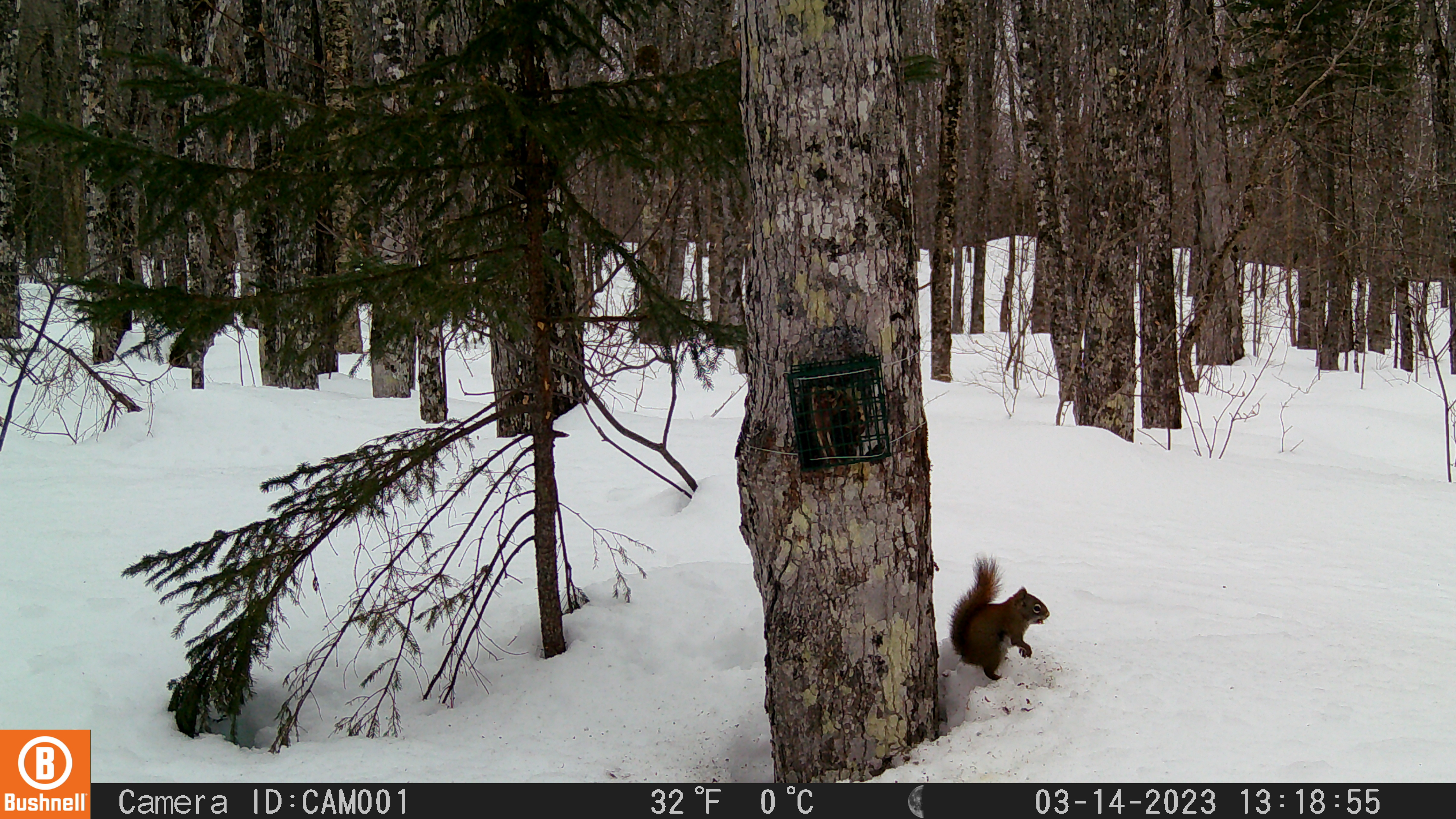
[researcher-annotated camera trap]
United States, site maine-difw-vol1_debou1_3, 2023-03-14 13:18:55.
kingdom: Animalia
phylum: Chordata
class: Mammalia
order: Rodentia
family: Sciuridae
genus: Tamiasciurus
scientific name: Tamiasciurus hudsonicus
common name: red squirrel